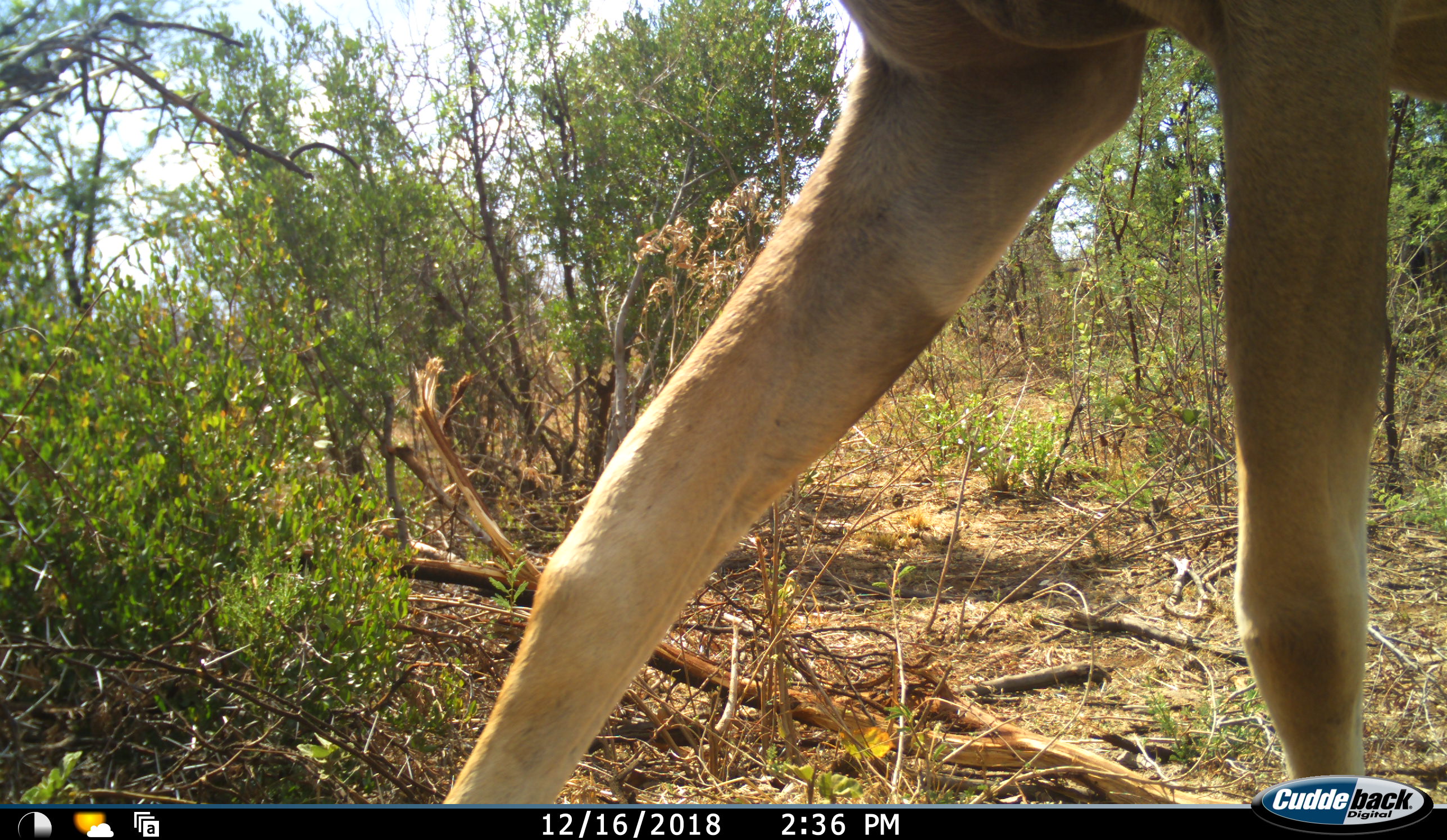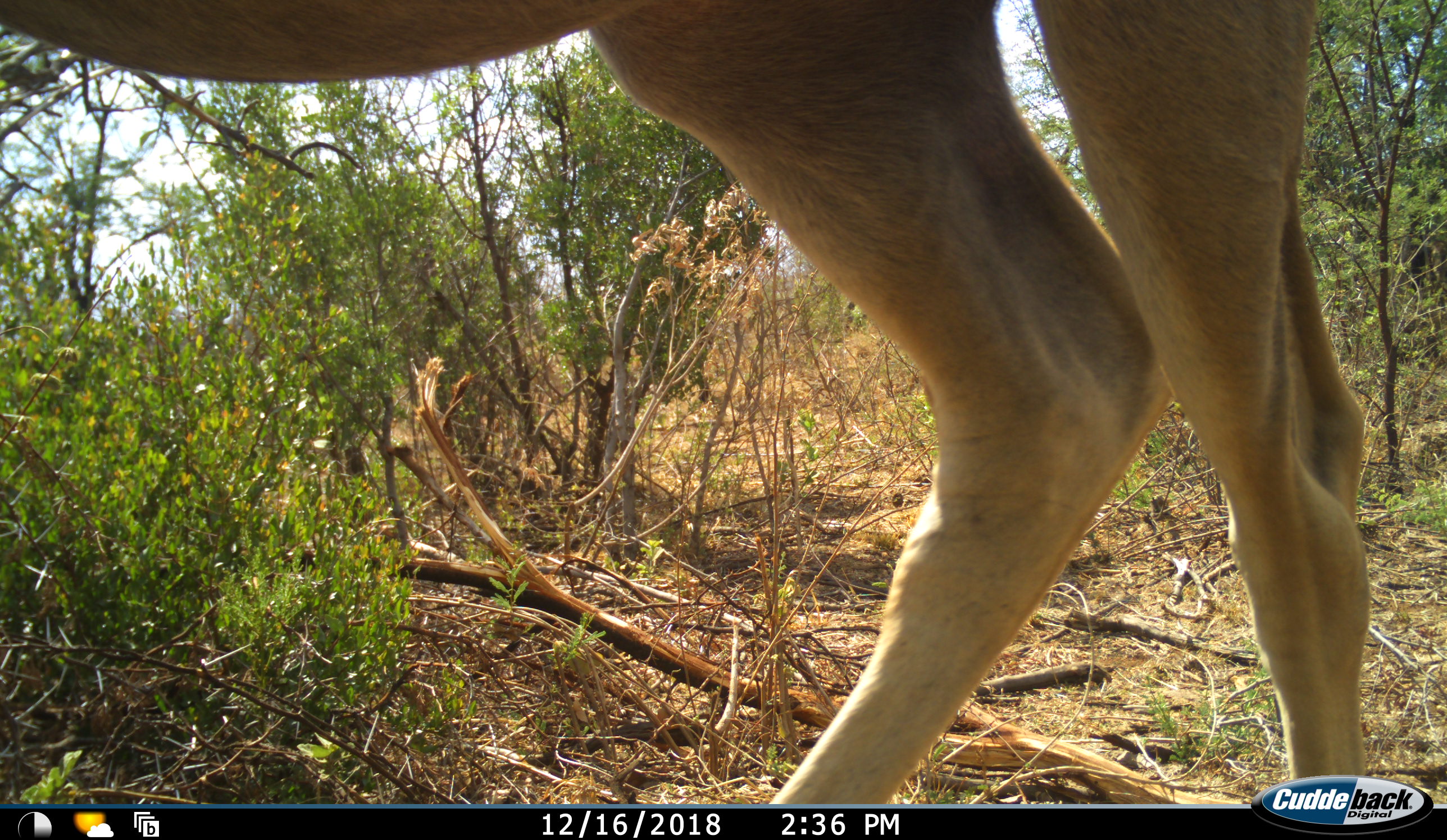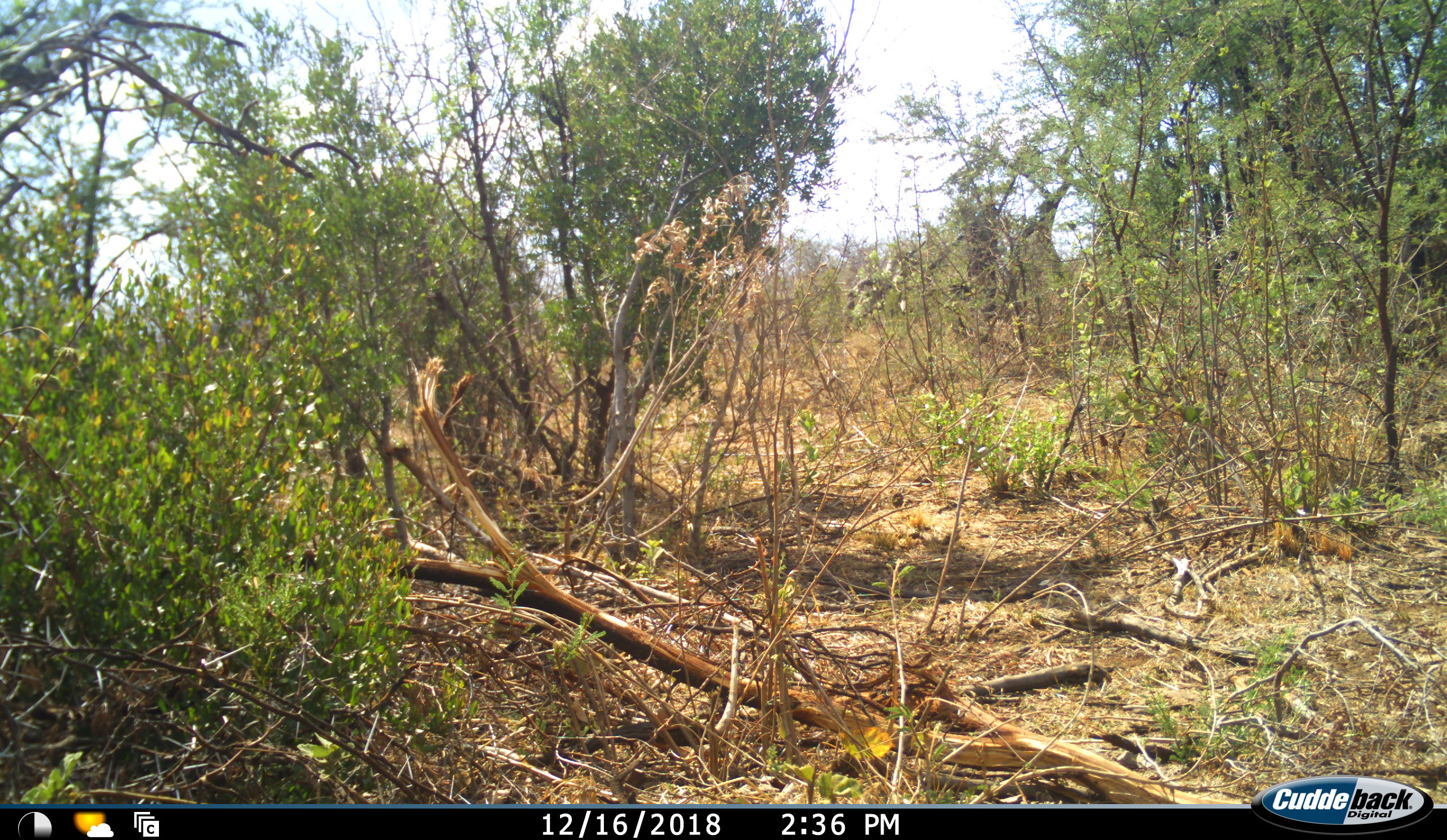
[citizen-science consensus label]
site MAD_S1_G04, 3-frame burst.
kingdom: Animalia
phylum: Chordata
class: Mammalia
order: Artiodactyla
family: Bovidae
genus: Aepyceros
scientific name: Aepyceros melampus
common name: impala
Impala (Aepyceros melampus), count 1. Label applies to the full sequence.